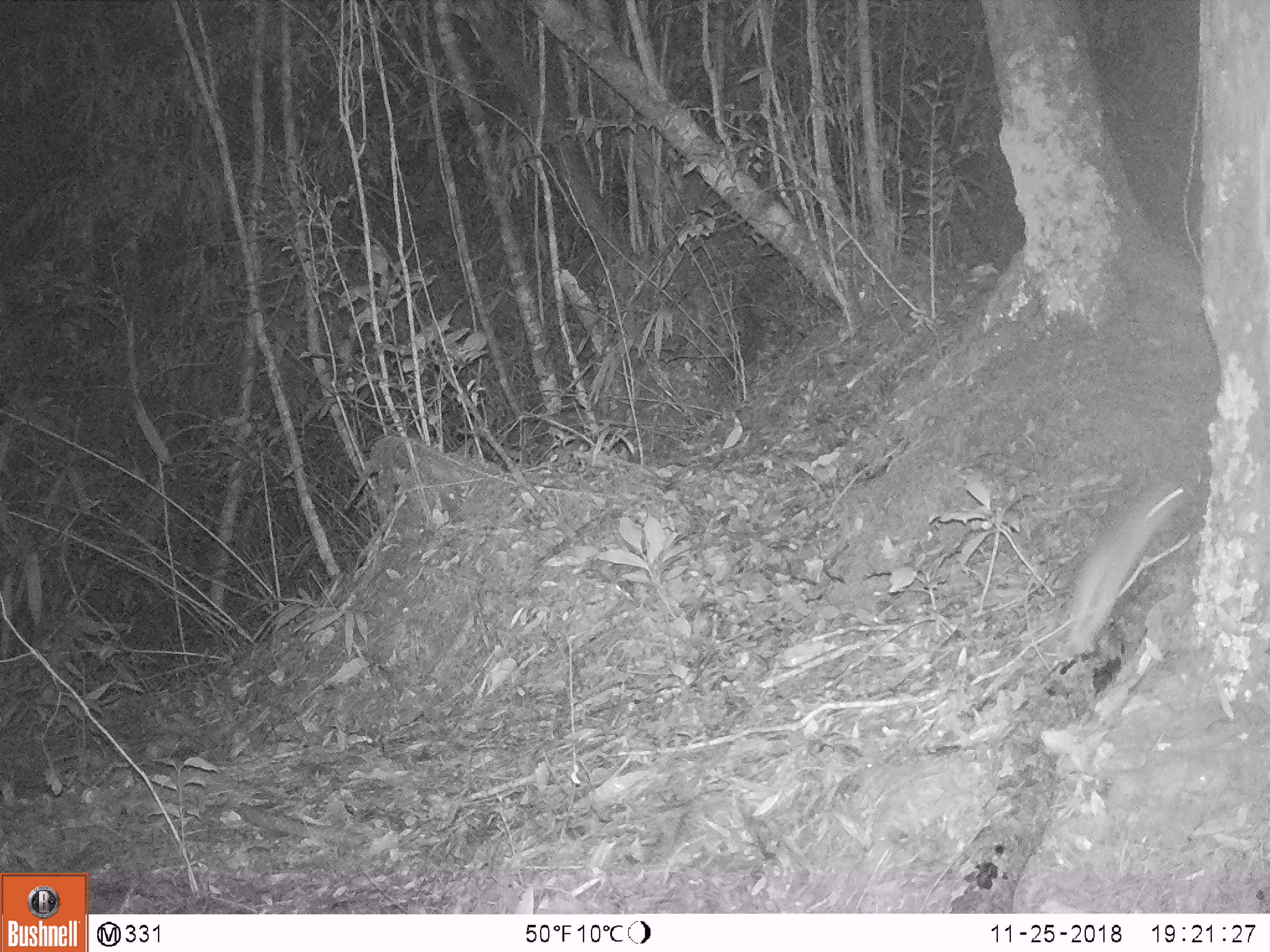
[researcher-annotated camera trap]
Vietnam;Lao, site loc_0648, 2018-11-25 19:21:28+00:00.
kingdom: Animalia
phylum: Chordata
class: Mammalia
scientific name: Mammalia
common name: mammal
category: unidentified small mammal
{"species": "unidentified small mammal (mammal) (Mammalia)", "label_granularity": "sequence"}